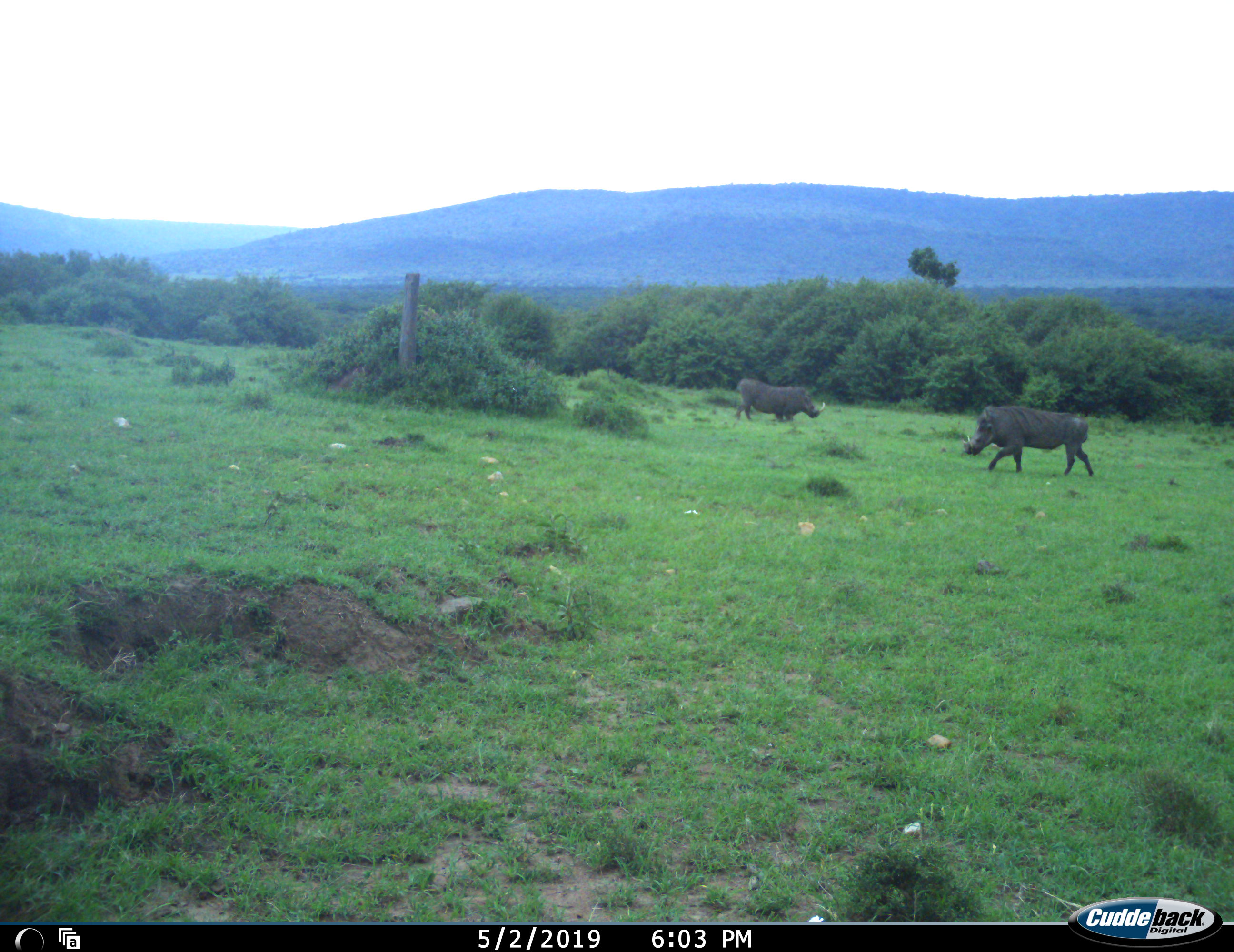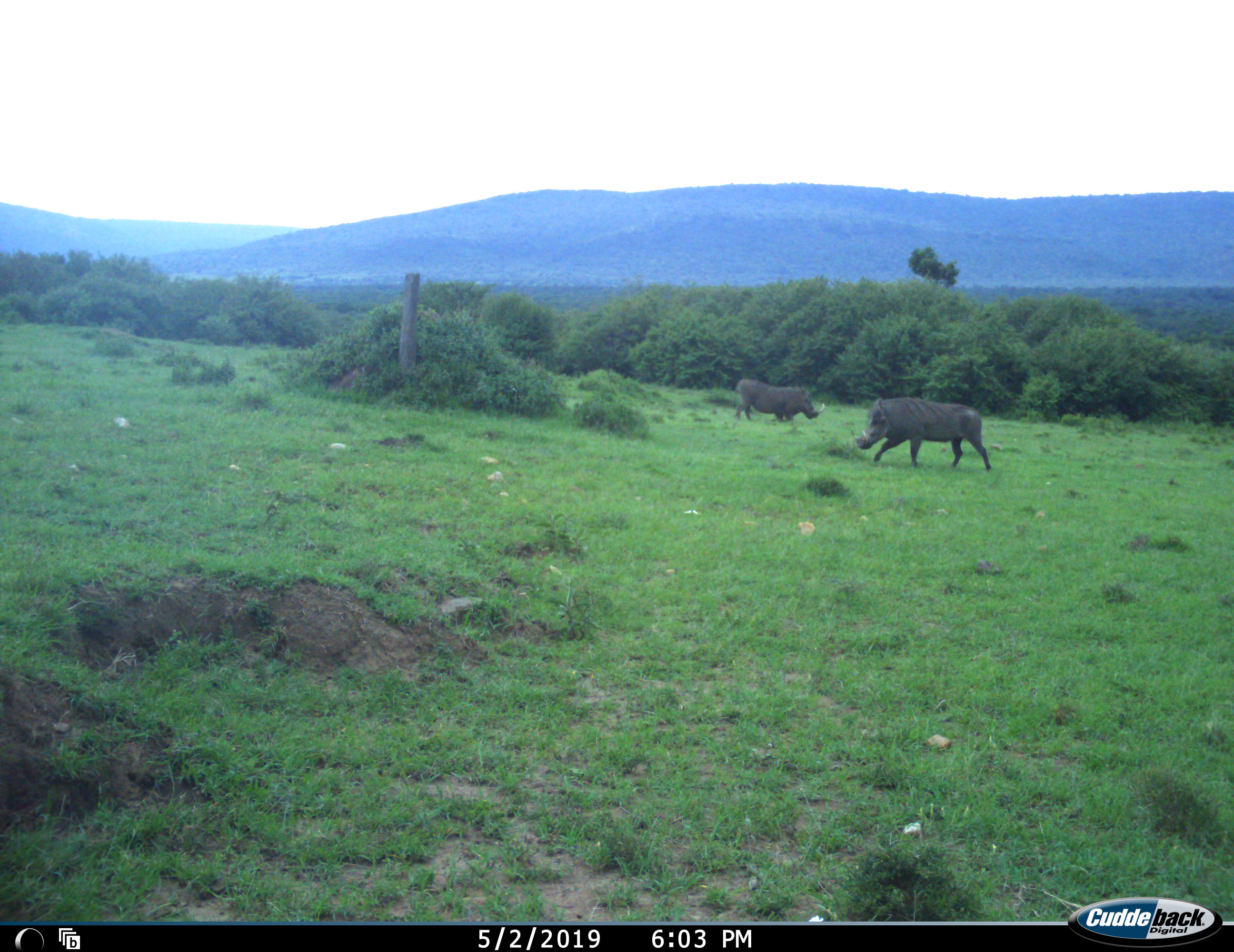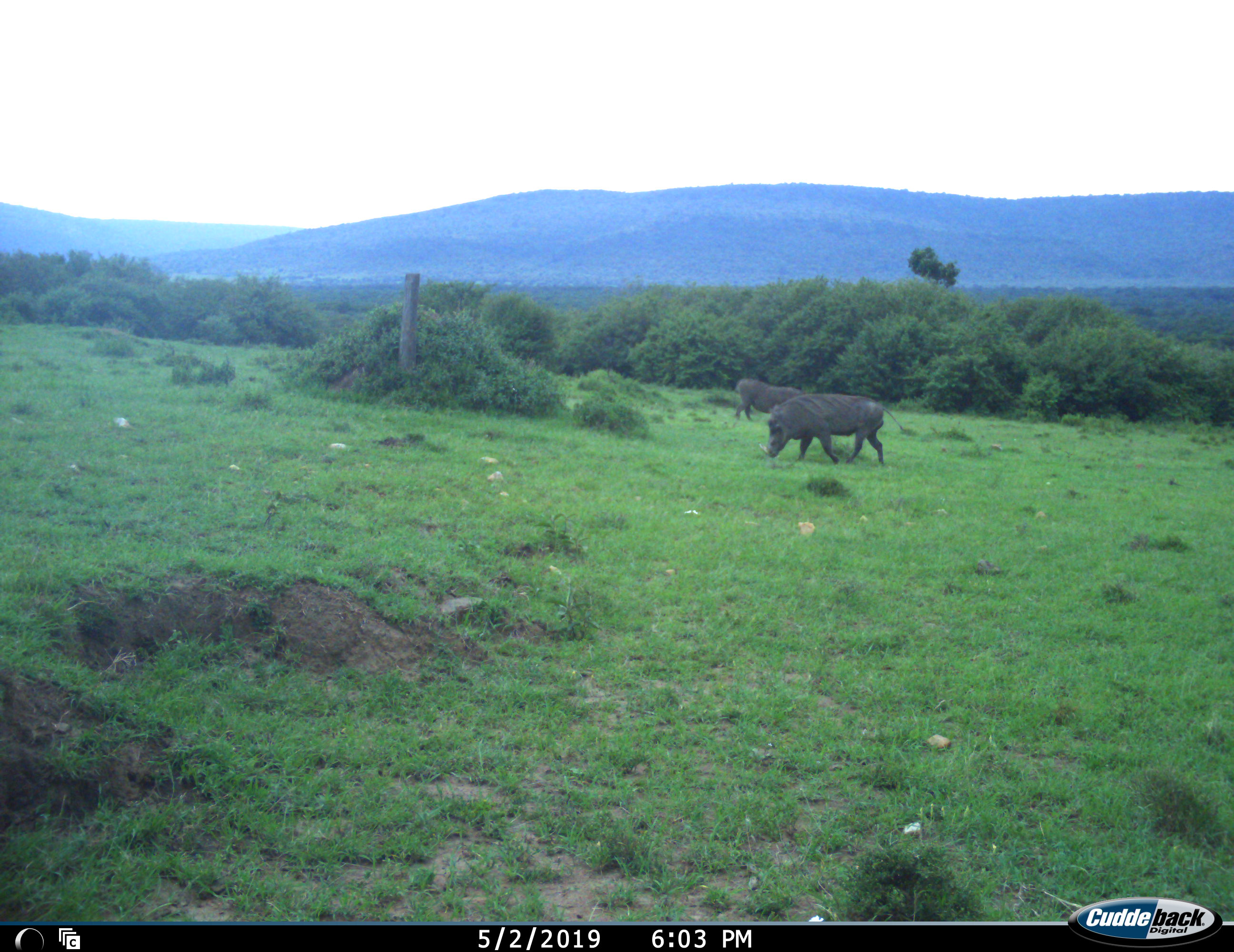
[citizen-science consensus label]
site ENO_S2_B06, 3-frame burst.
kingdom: Animalia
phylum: Chordata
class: Mammalia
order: Artiodactyla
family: Suidae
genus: Phacochoerus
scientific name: Phacochoerus africanus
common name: warthog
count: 2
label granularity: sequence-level